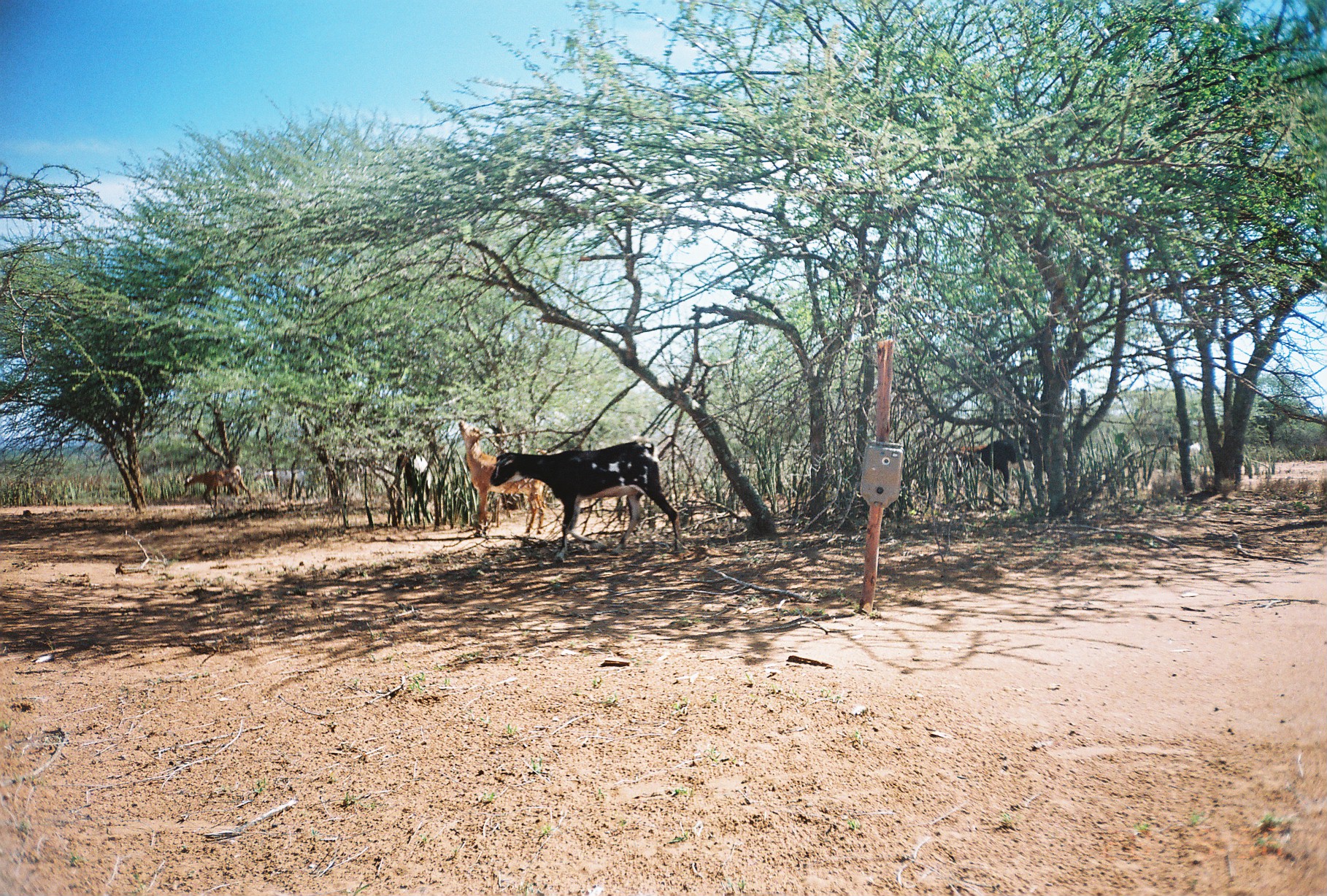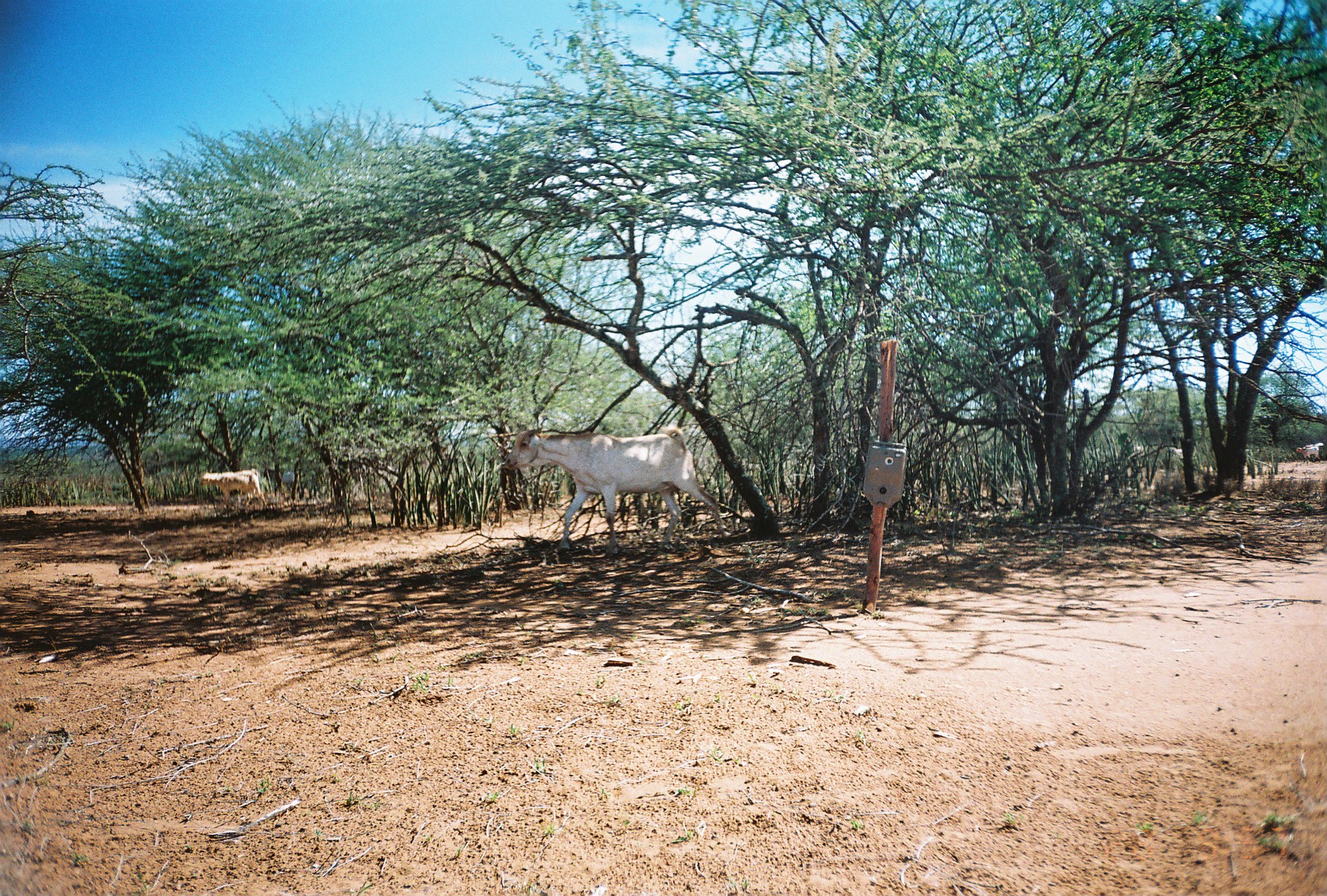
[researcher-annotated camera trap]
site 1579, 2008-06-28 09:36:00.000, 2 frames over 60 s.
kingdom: Animalia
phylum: Chordata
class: Mammalia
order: Artiodactyla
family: Bovidae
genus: Capra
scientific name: Capra aegagrus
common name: wild goat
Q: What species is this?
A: Capra aegagrus (wild goat).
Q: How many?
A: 8.